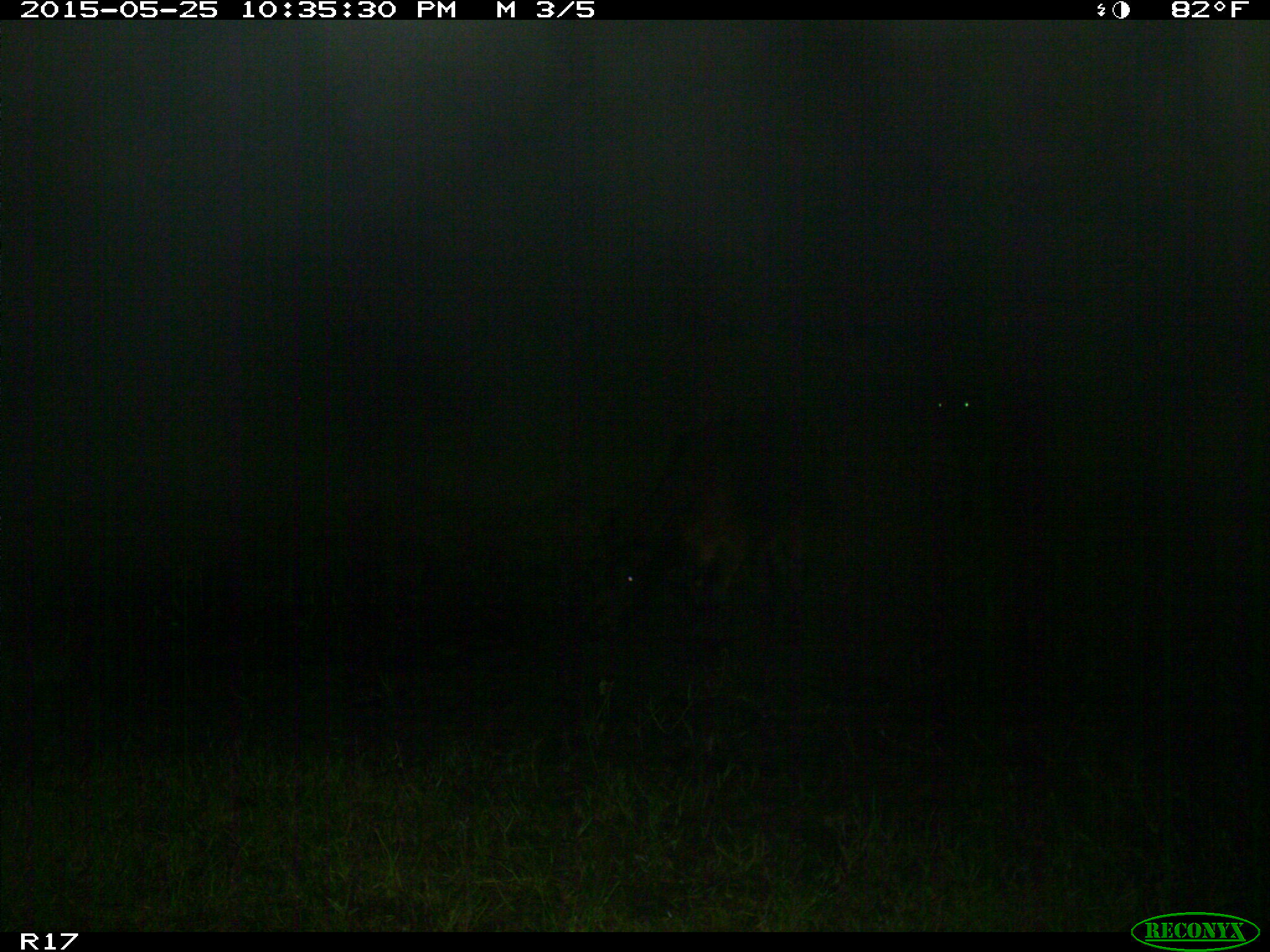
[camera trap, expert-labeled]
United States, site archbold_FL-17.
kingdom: Animalia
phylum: Chordata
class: Mammalia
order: Artiodactyla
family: Bovidae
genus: Bos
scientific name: Bos taurus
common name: domestic cow